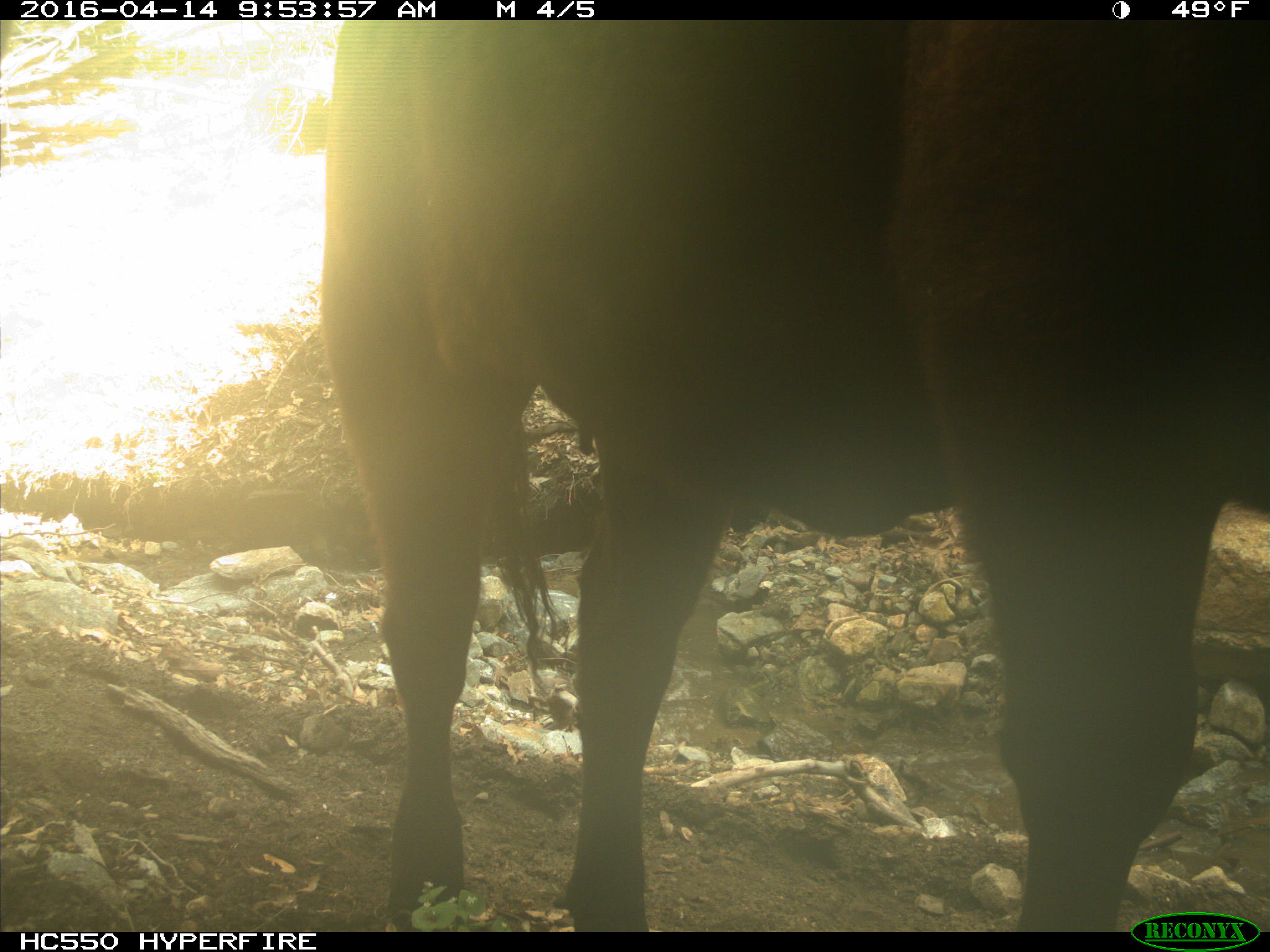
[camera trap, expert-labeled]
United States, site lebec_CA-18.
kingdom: Animalia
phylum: Chordata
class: Mammalia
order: Artiodactyla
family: Bovidae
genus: Bos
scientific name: Bos taurus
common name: domestic cow